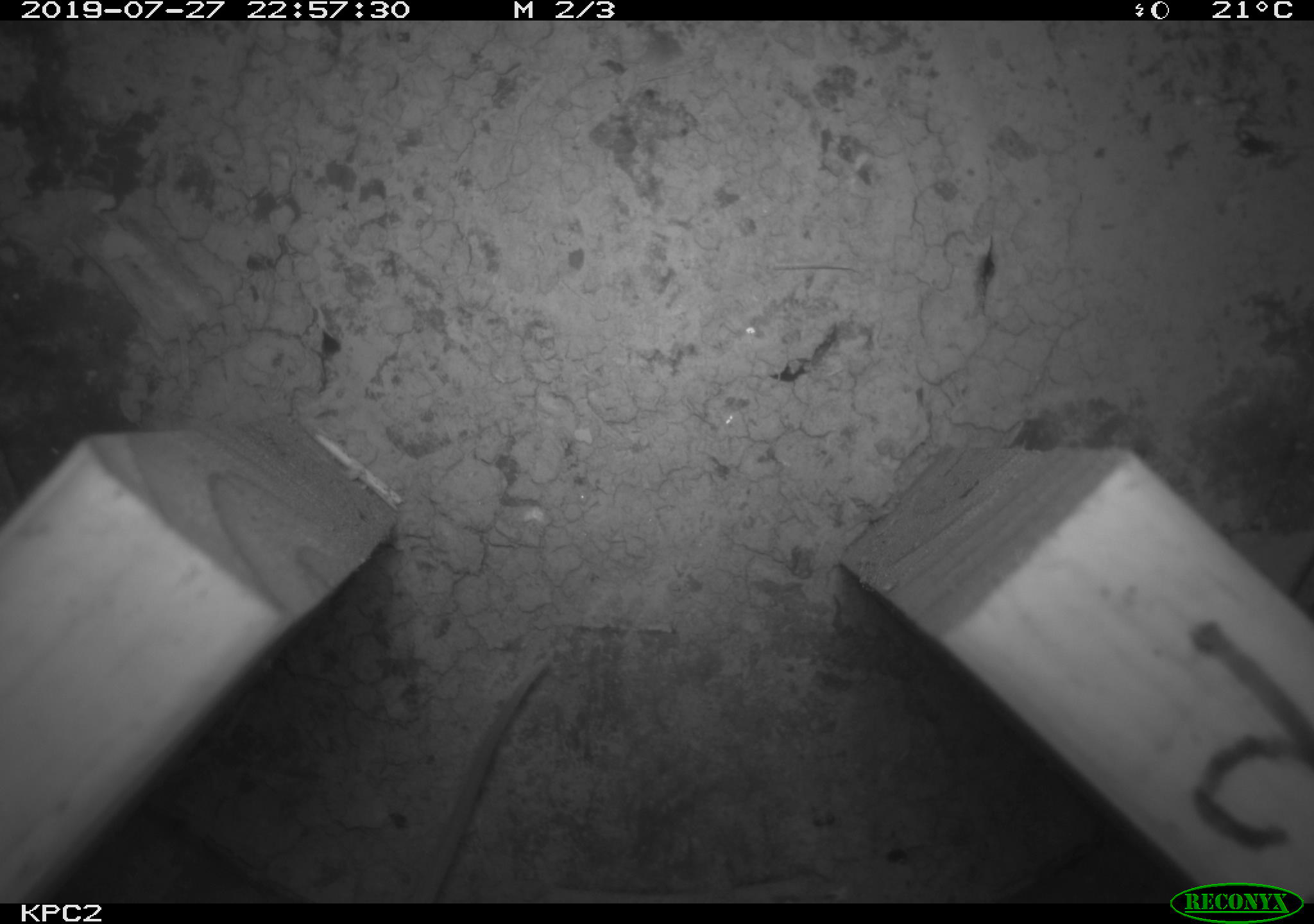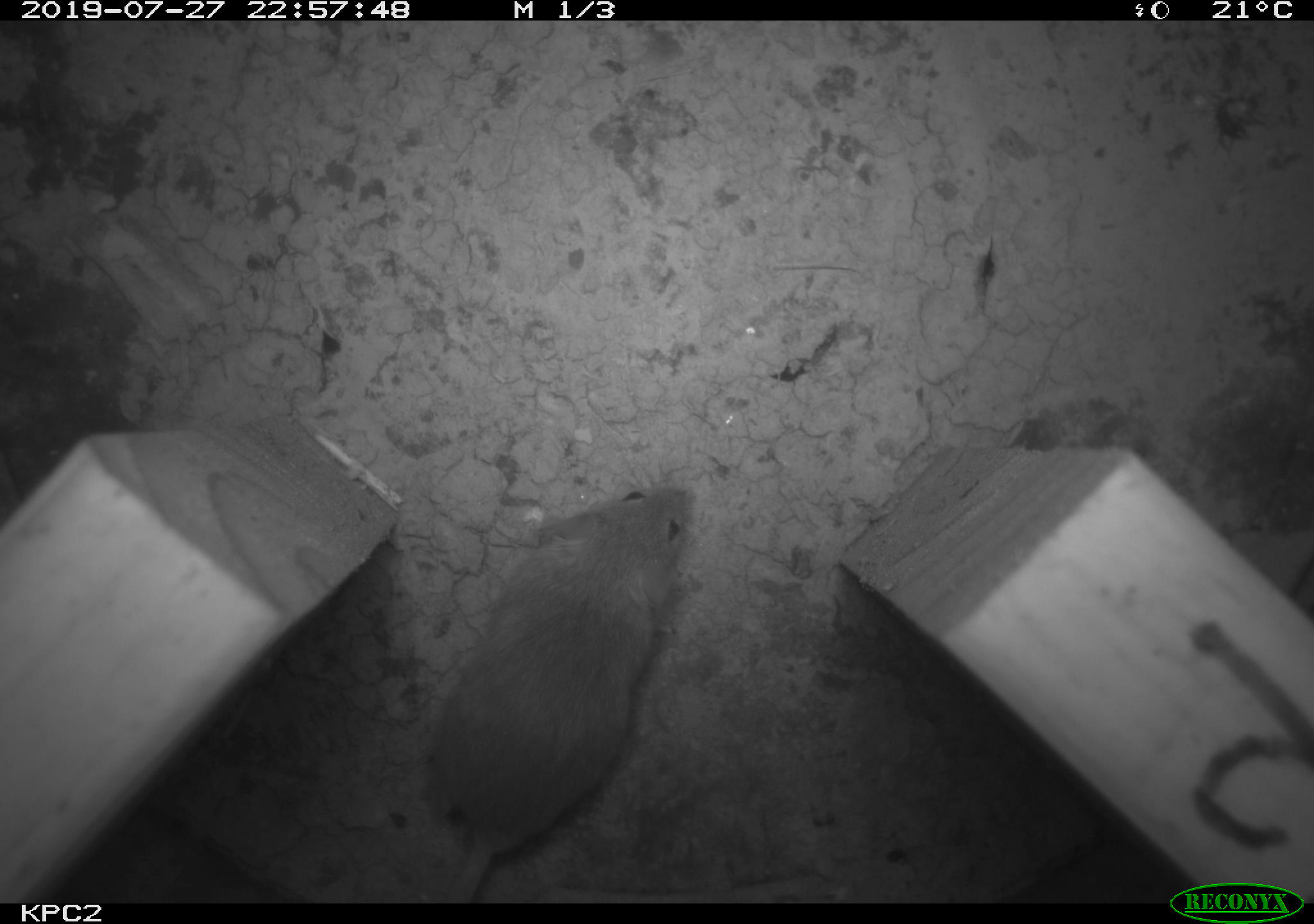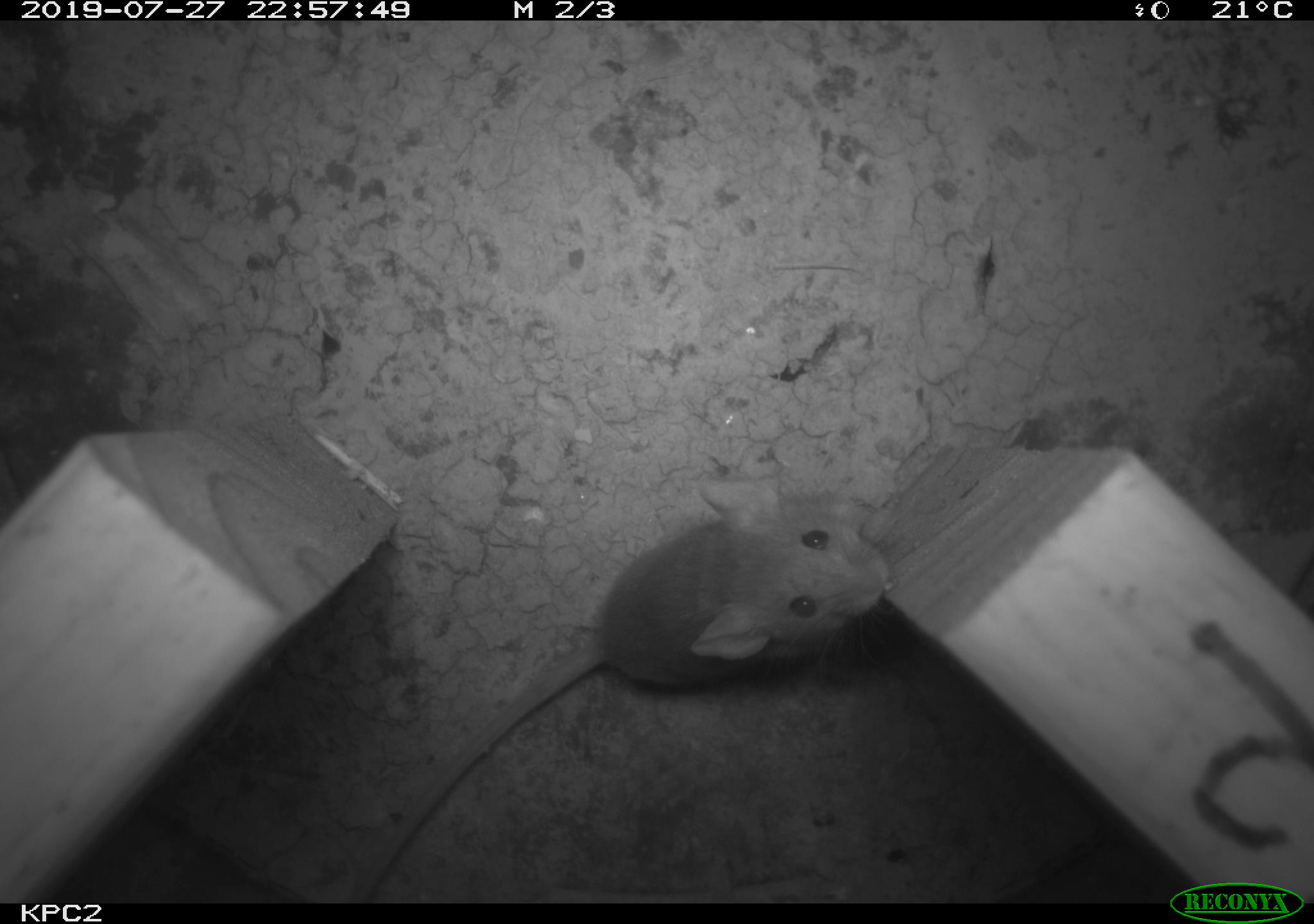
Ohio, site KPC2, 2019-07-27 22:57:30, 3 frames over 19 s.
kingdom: Animalia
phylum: Chordata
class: Mammalia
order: Rodentia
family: Cricetidae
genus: Peromyscus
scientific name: Peromyscus leucopus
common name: white-footed mouse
White-footed mouse (Peromyscus leucopus).